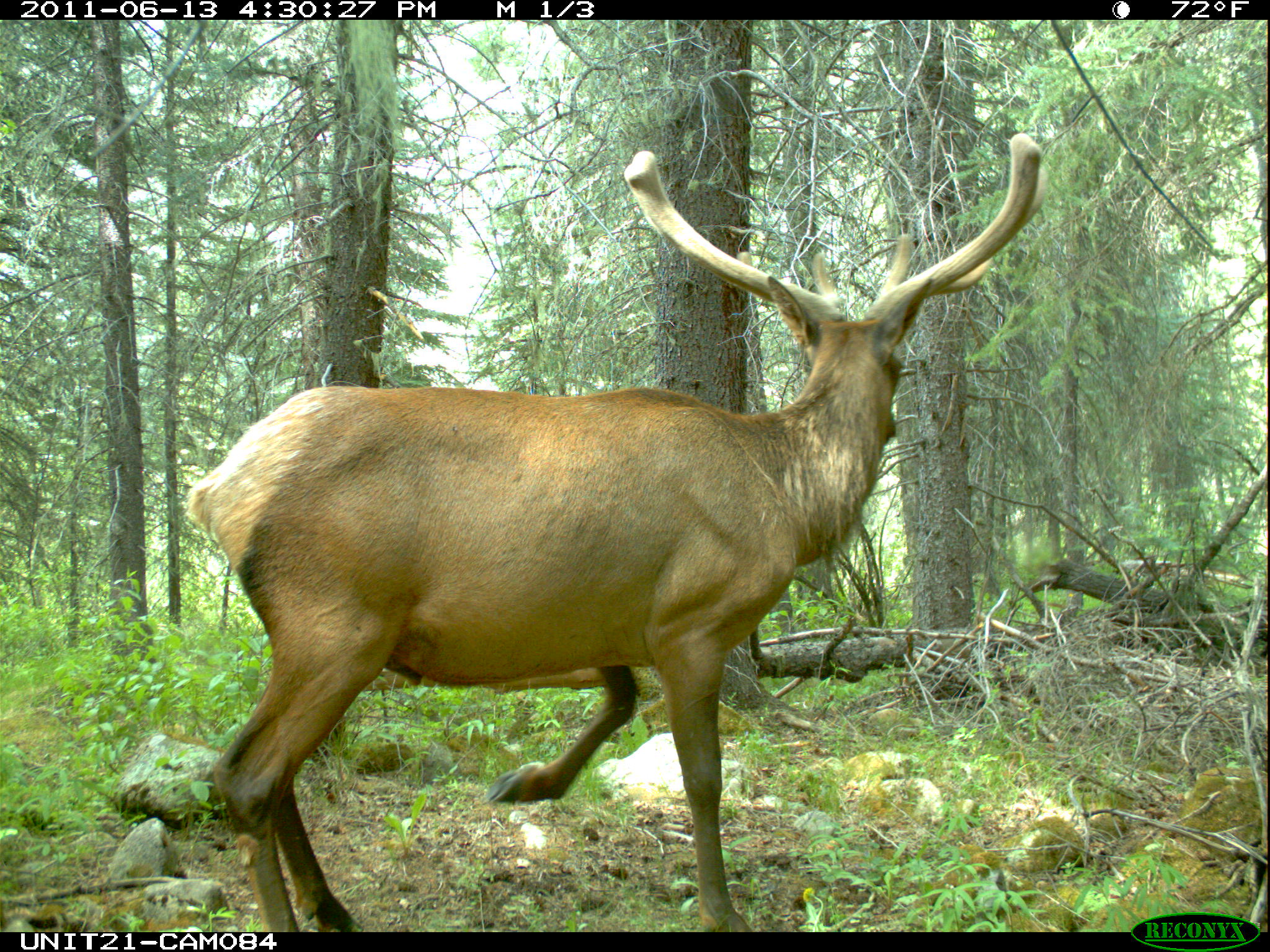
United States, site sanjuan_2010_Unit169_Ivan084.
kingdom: Animalia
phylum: Chordata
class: Mammalia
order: Artiodactyla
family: Cervidae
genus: Cervus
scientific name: Cervus elaphus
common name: red deer